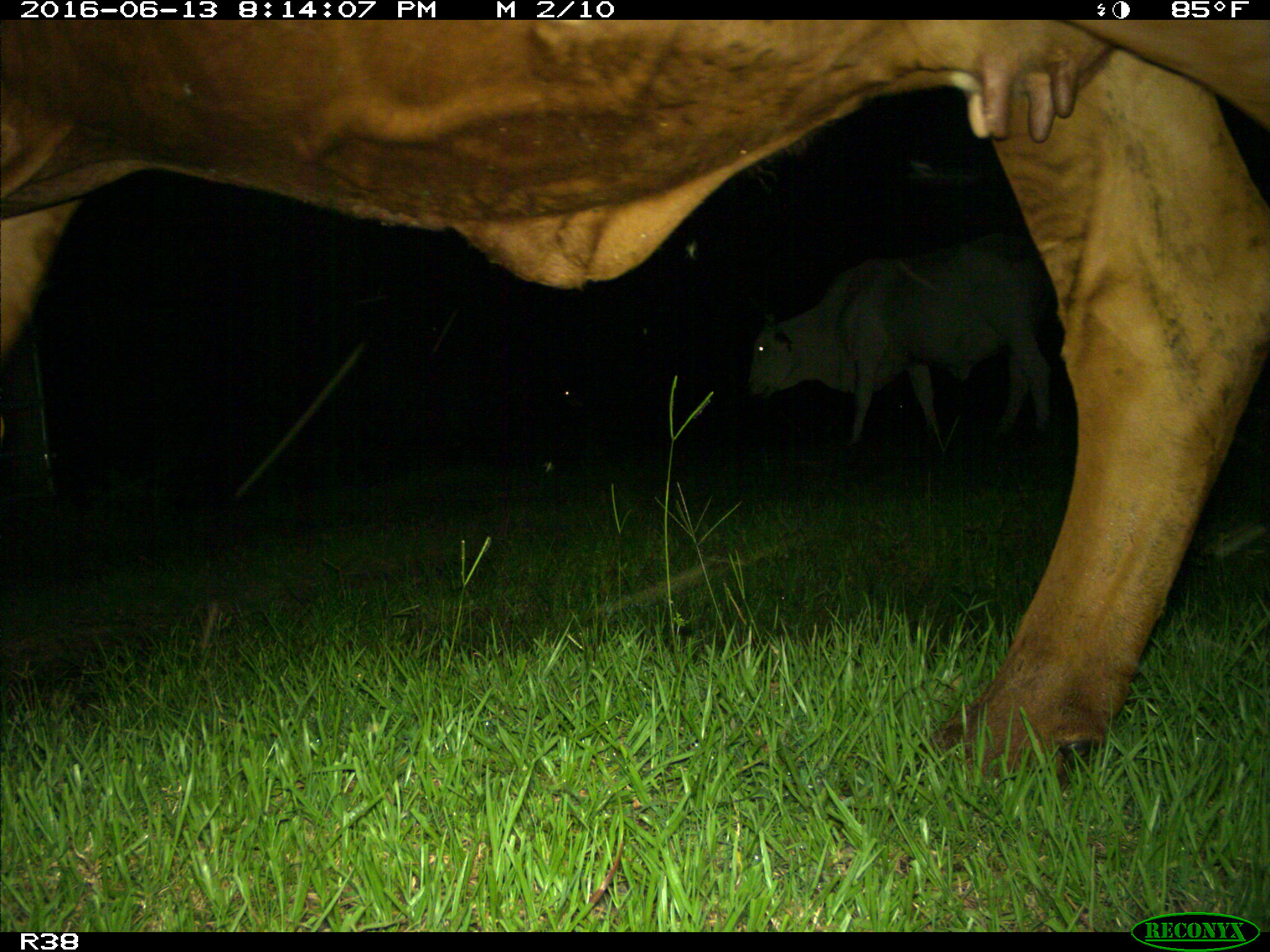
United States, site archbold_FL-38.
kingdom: Animalia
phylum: Chordata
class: Mammalia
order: Artiodactyla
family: Bovidae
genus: Bos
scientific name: Bos taurus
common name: domestic cow